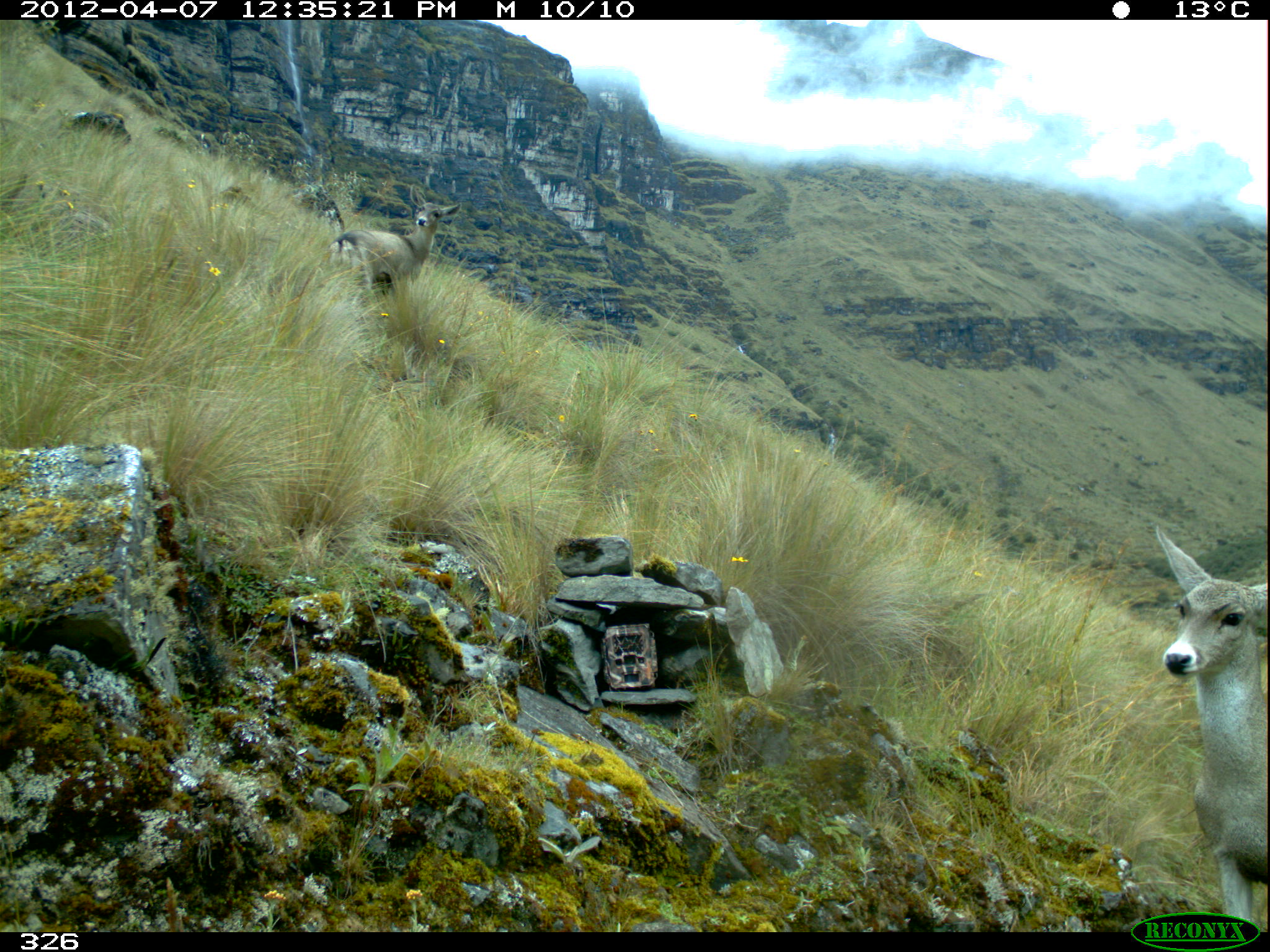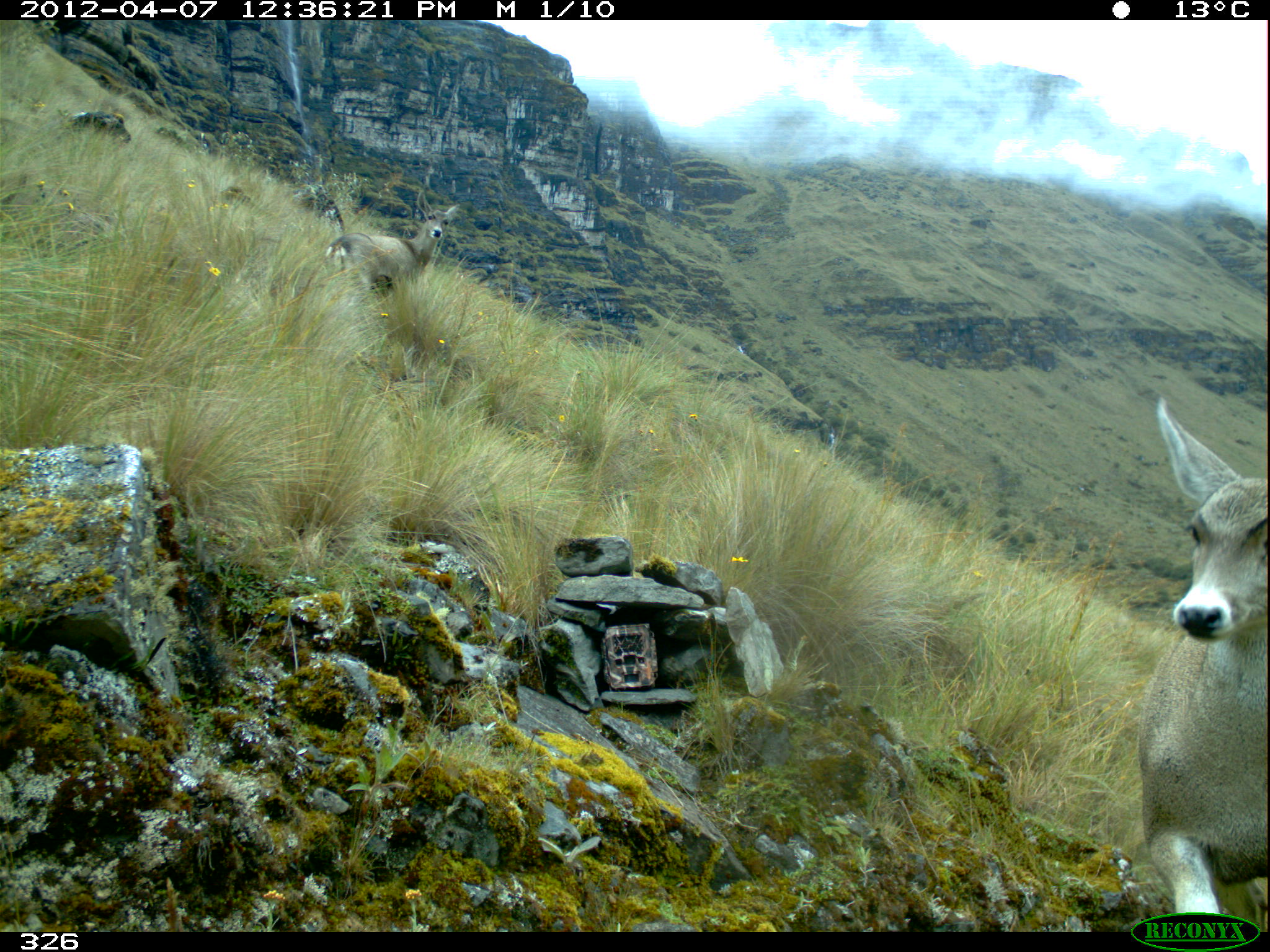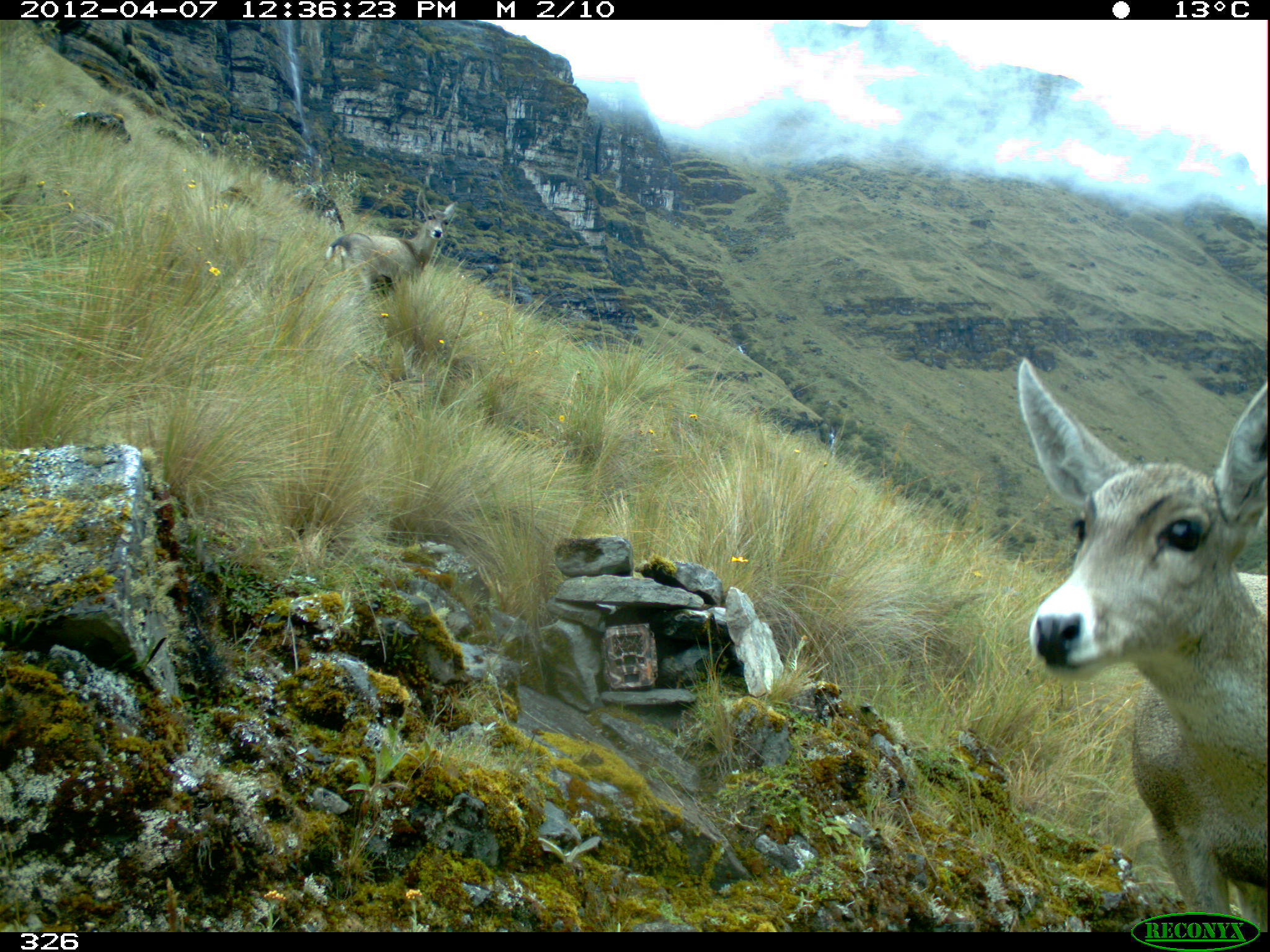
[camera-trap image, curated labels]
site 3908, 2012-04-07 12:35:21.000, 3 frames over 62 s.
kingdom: Animalia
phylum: Chordata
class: Mammalia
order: Artiodactyla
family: Cervidae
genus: Hippocamelus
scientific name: Hippocamelus antisensis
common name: taruca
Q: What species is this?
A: Hippocamelus antisensis (taruca).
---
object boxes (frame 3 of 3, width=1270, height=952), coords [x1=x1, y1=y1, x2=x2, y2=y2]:
hippocamelus antisensis: [x1=1014, y1=351, x2=1270, y2=930]; [x1=325, y1=189, x2=459, y2=296]